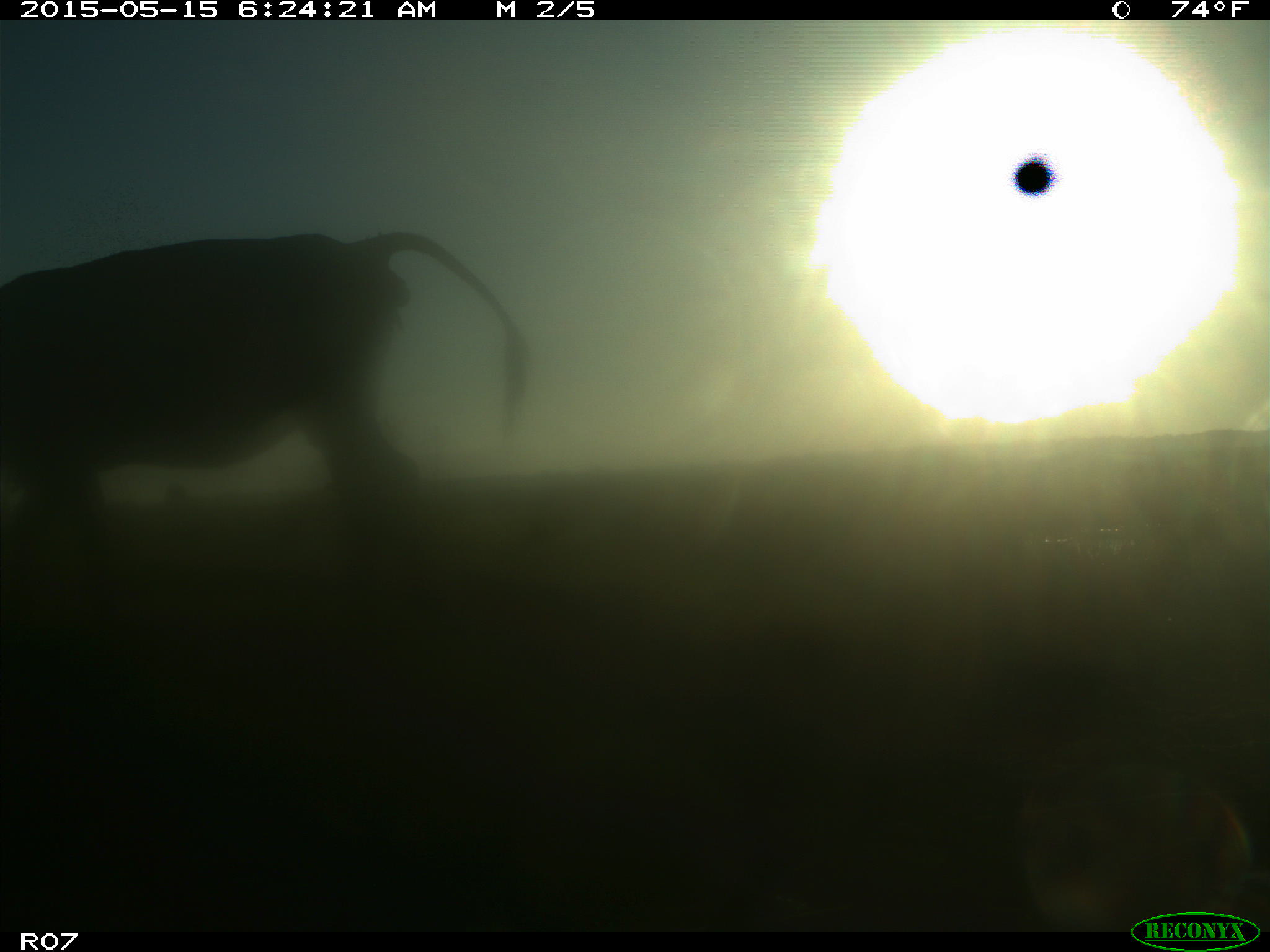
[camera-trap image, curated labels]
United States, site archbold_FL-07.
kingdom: Animalia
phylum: Chordata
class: Mammalia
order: Artiodactyla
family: Bovidae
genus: Bos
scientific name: Bos taurus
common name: domestic cow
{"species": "Bos taurus (domestic cow)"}